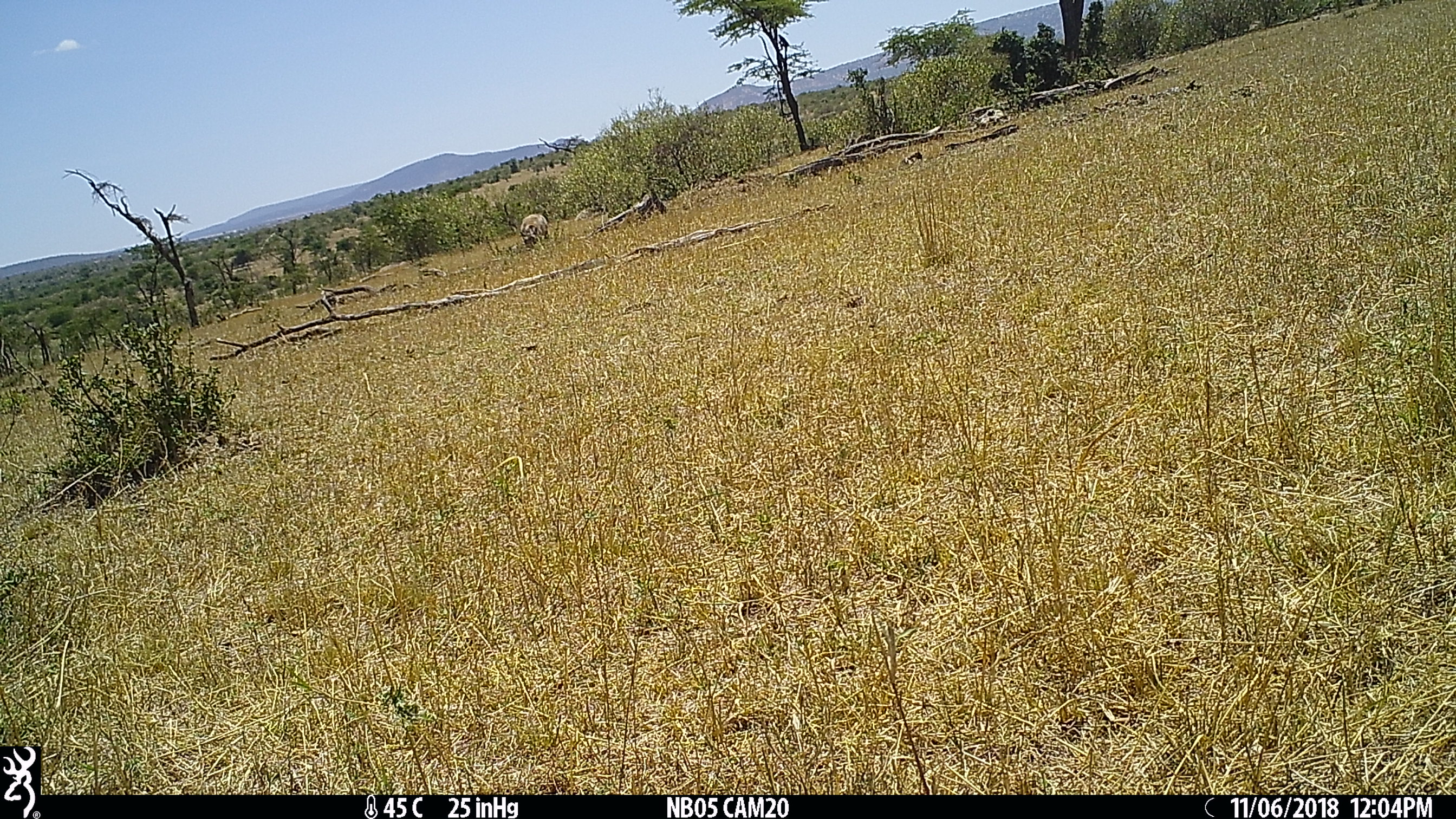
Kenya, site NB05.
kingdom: Animalia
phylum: Chordata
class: Mammalia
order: Artiodactyla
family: Suidae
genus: Phacochoerus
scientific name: Phacochoerus africanus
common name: common warthog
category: warthog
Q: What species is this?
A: Warthog (common warthog) (Phacochoerus africanus).